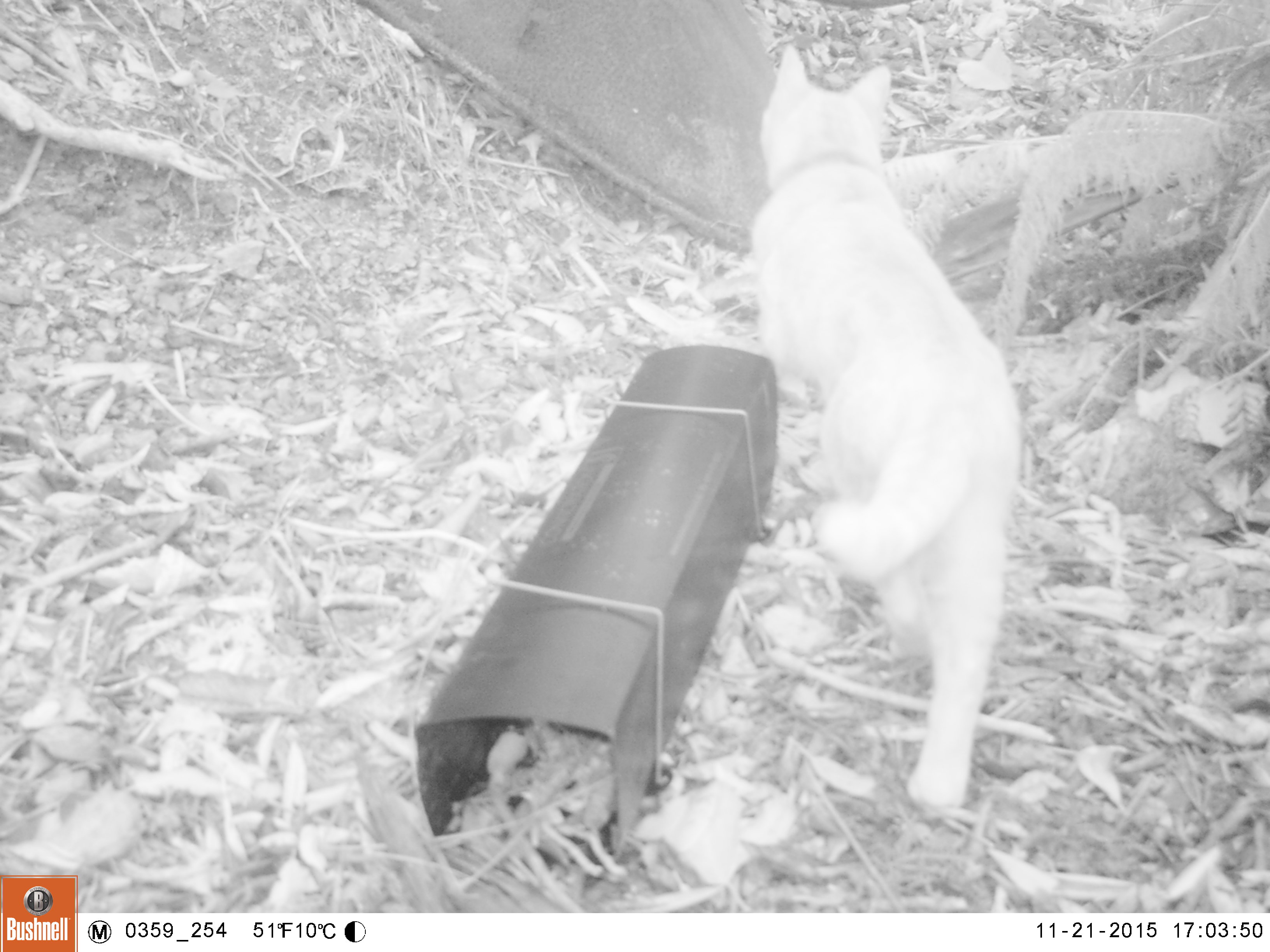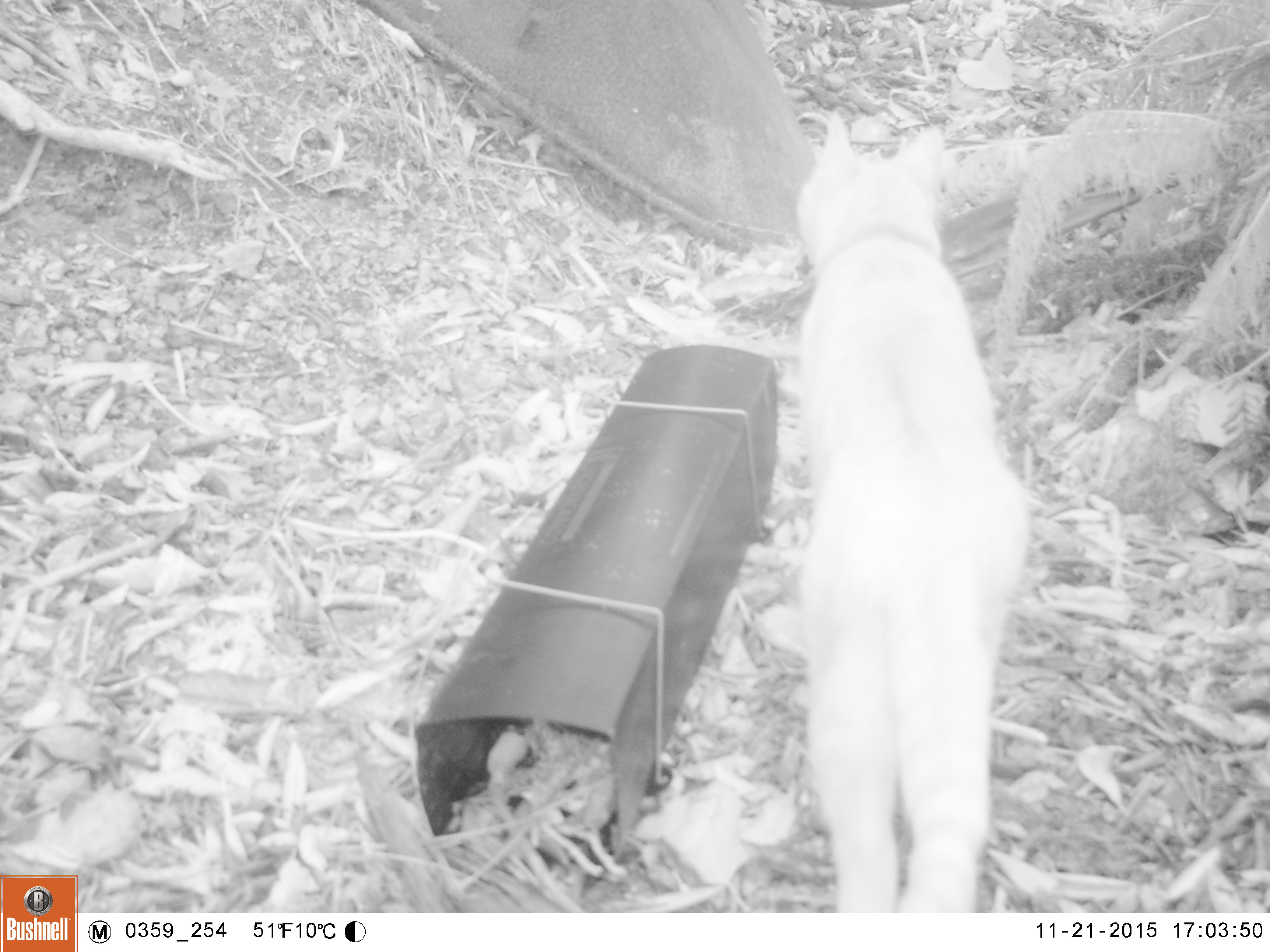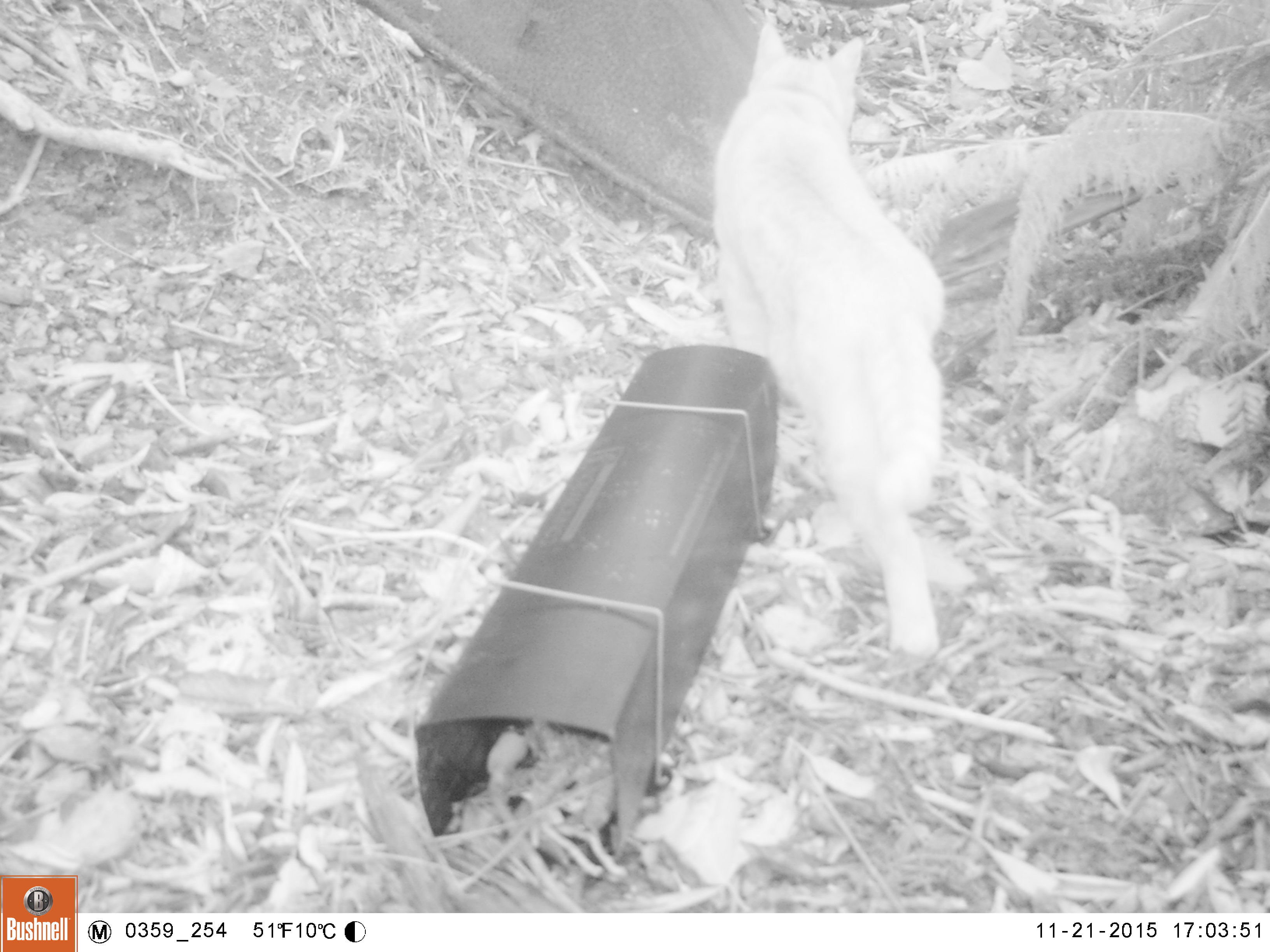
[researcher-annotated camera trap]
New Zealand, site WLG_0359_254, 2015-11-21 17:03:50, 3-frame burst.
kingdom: Animalia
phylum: Chordata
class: Mammalia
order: Carnivora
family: Felidae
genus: Felis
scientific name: Felis catus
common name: domestic cat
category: cat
Cat (domestic cat) (Felis catus).